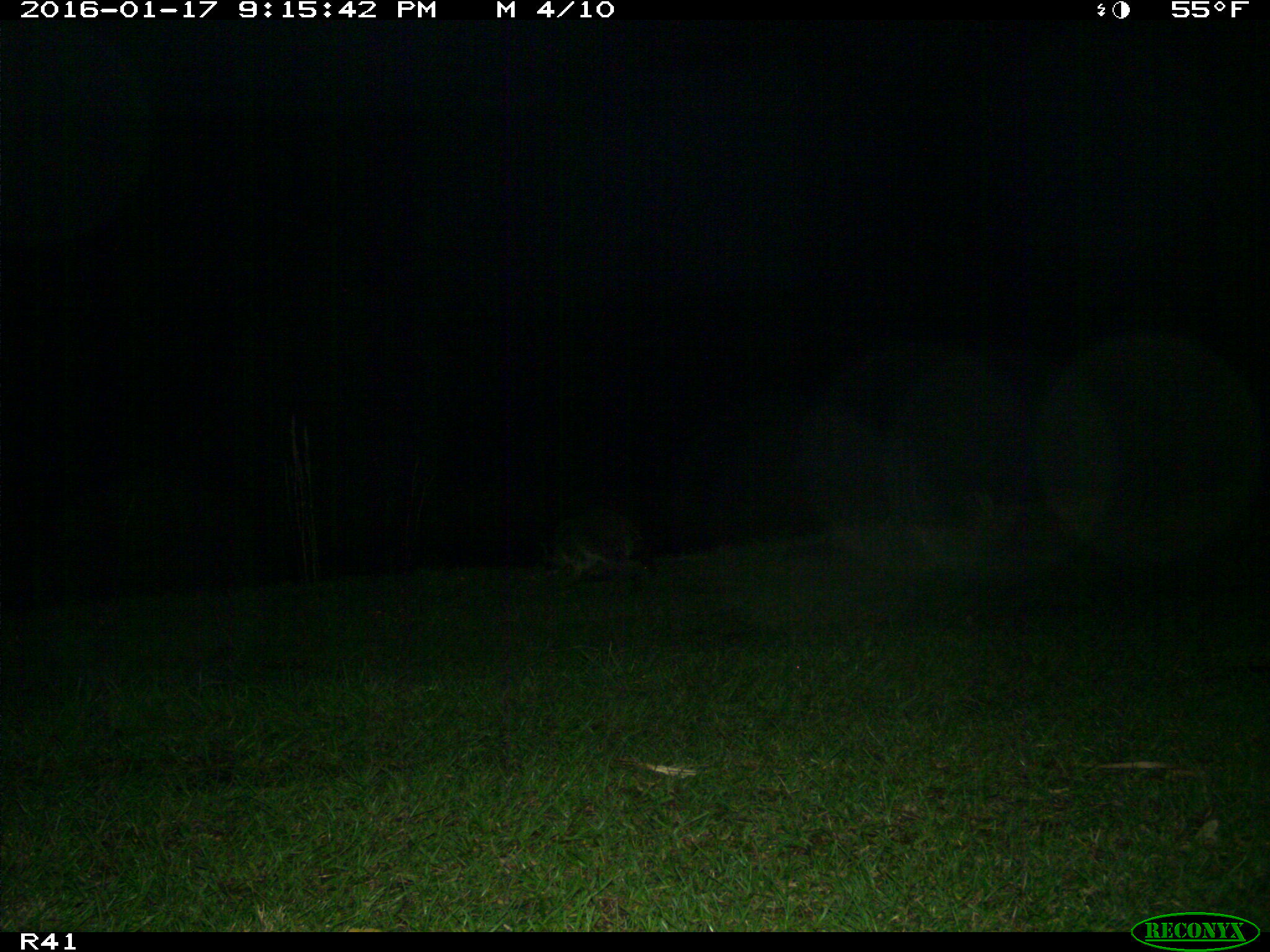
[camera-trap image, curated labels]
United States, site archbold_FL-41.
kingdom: Animalia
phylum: Chordata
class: Mammalia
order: Carnivora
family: Procyonidae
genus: Procyon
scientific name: Procyon lotor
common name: common raccoon